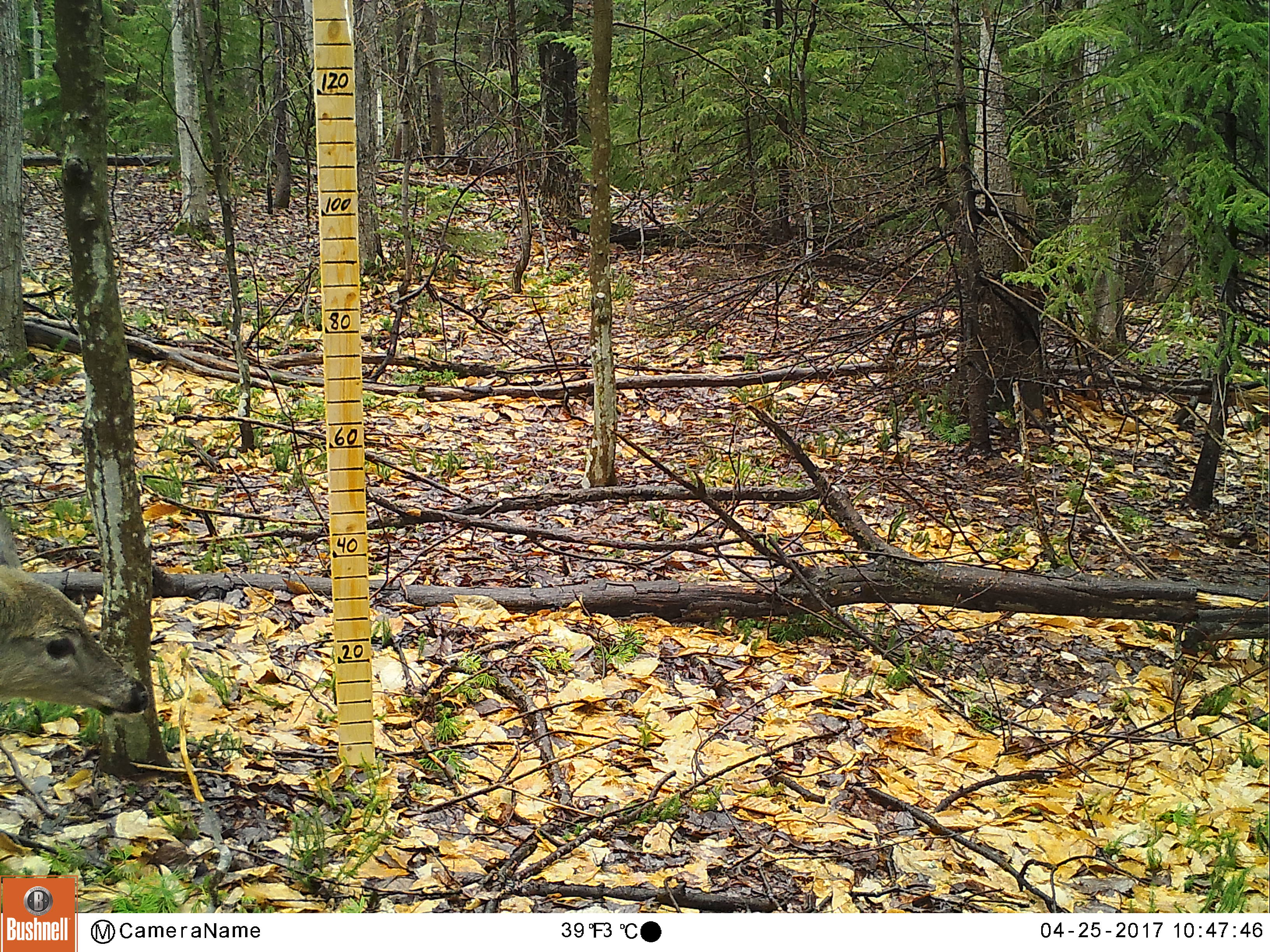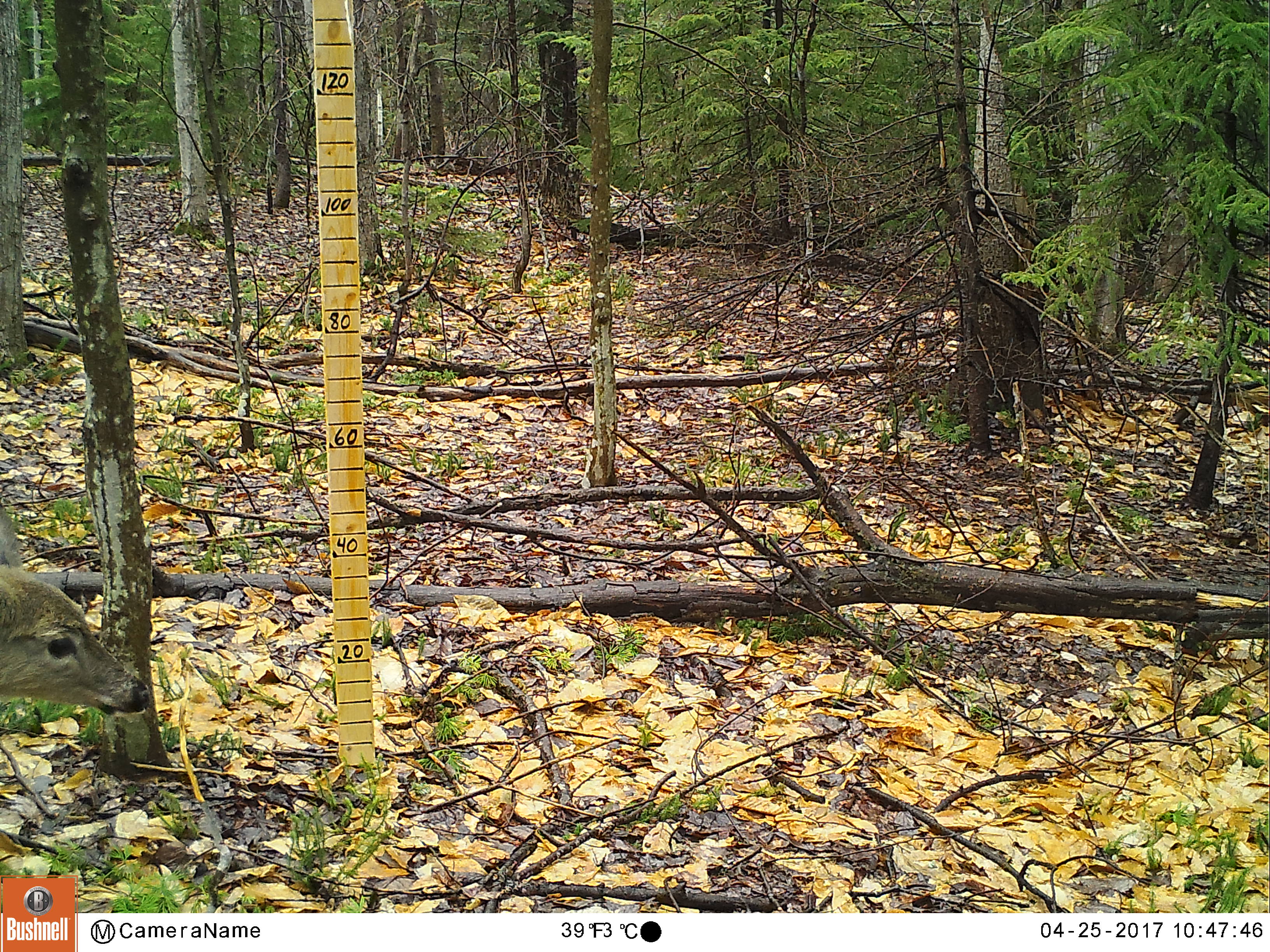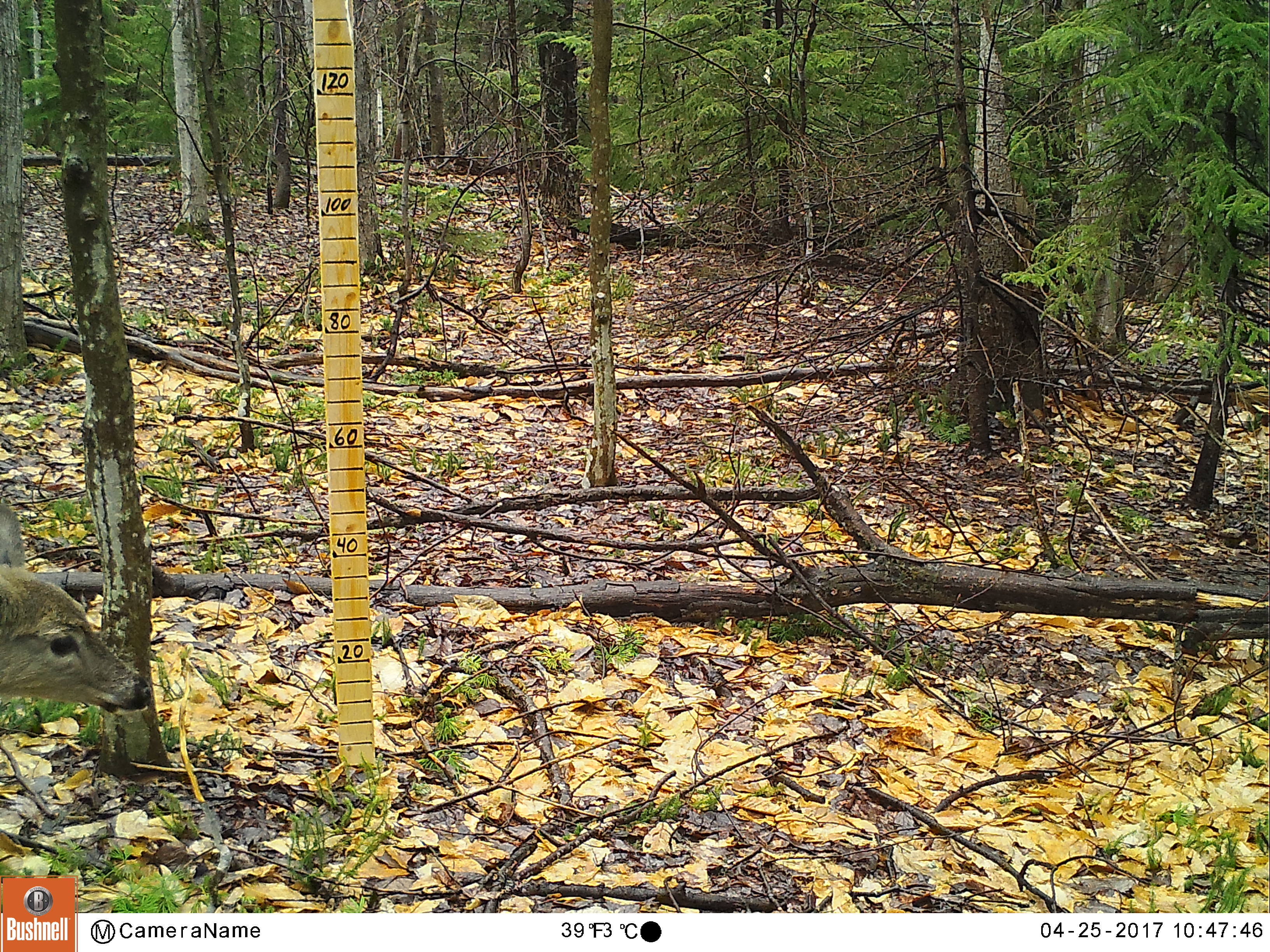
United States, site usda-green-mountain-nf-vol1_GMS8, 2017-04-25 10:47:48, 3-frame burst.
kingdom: Animalia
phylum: Chordata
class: Mammalia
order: Artiodactyla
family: Cervidae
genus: Odocoileus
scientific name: Odocoileus virginianus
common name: white-tailed deer